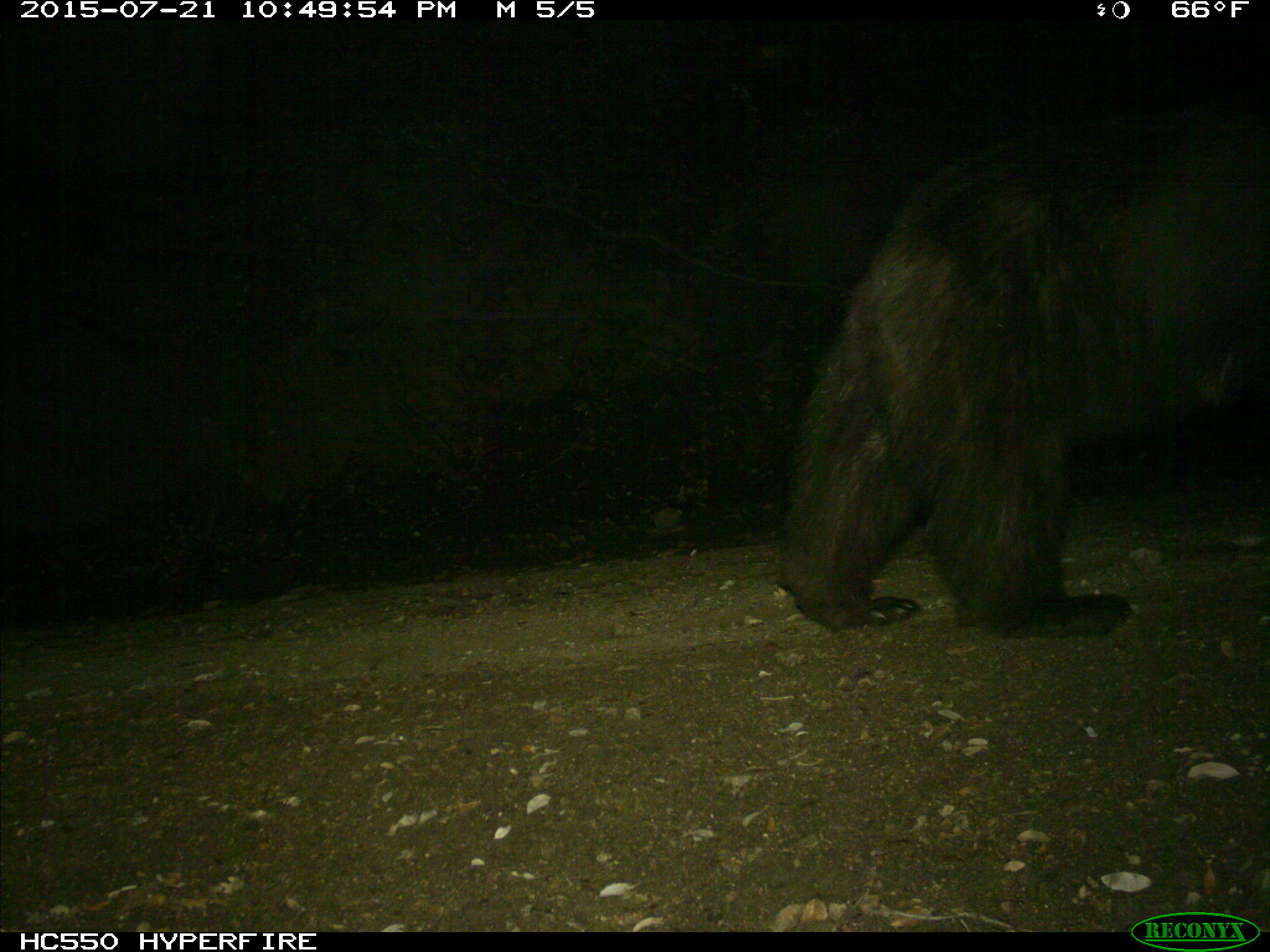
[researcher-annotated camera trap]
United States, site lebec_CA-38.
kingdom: Animalia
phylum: Chordata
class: Mammalia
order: Carnivora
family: Ursidae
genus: Ursus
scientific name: Ursus americanus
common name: american black bear